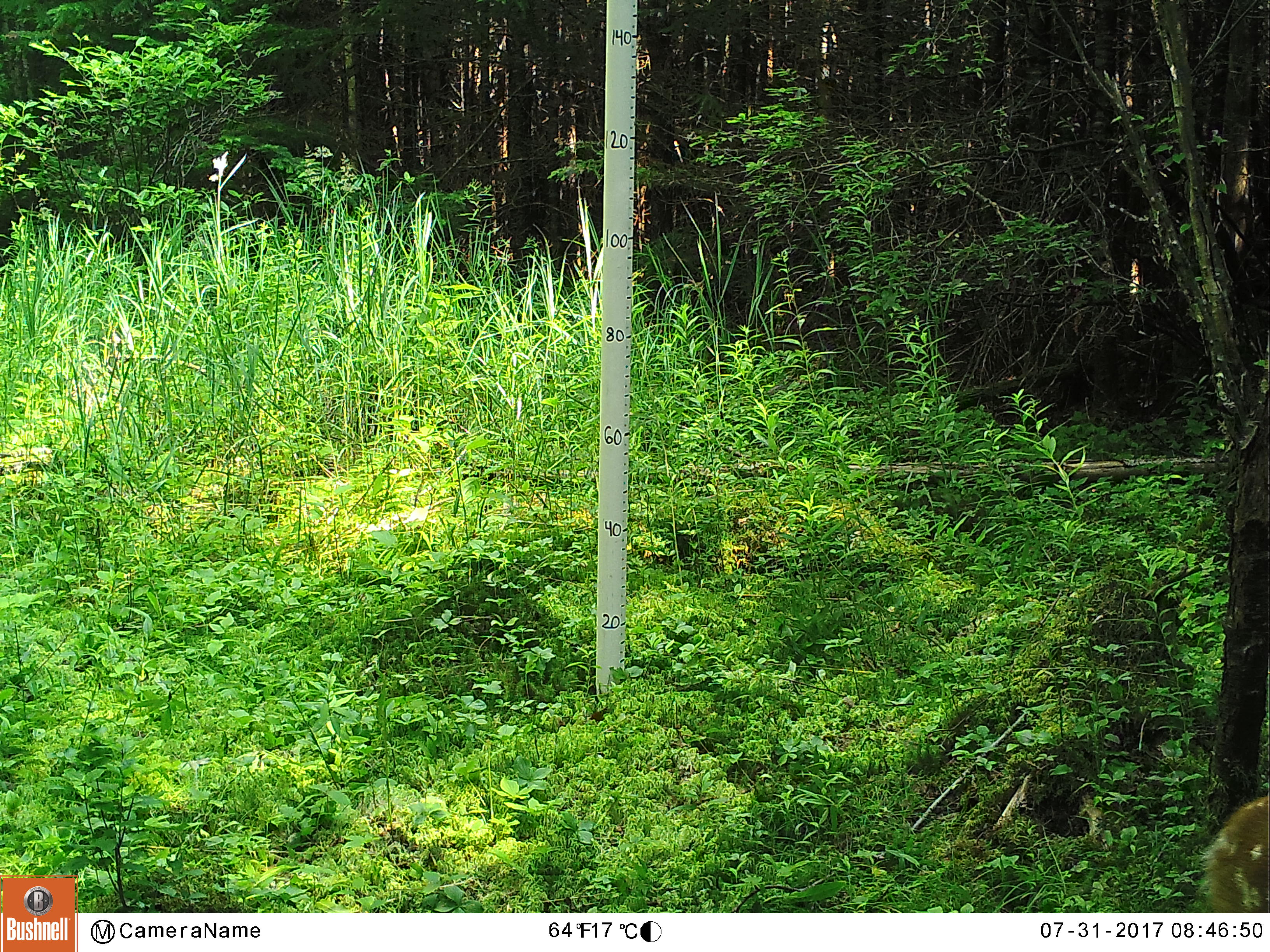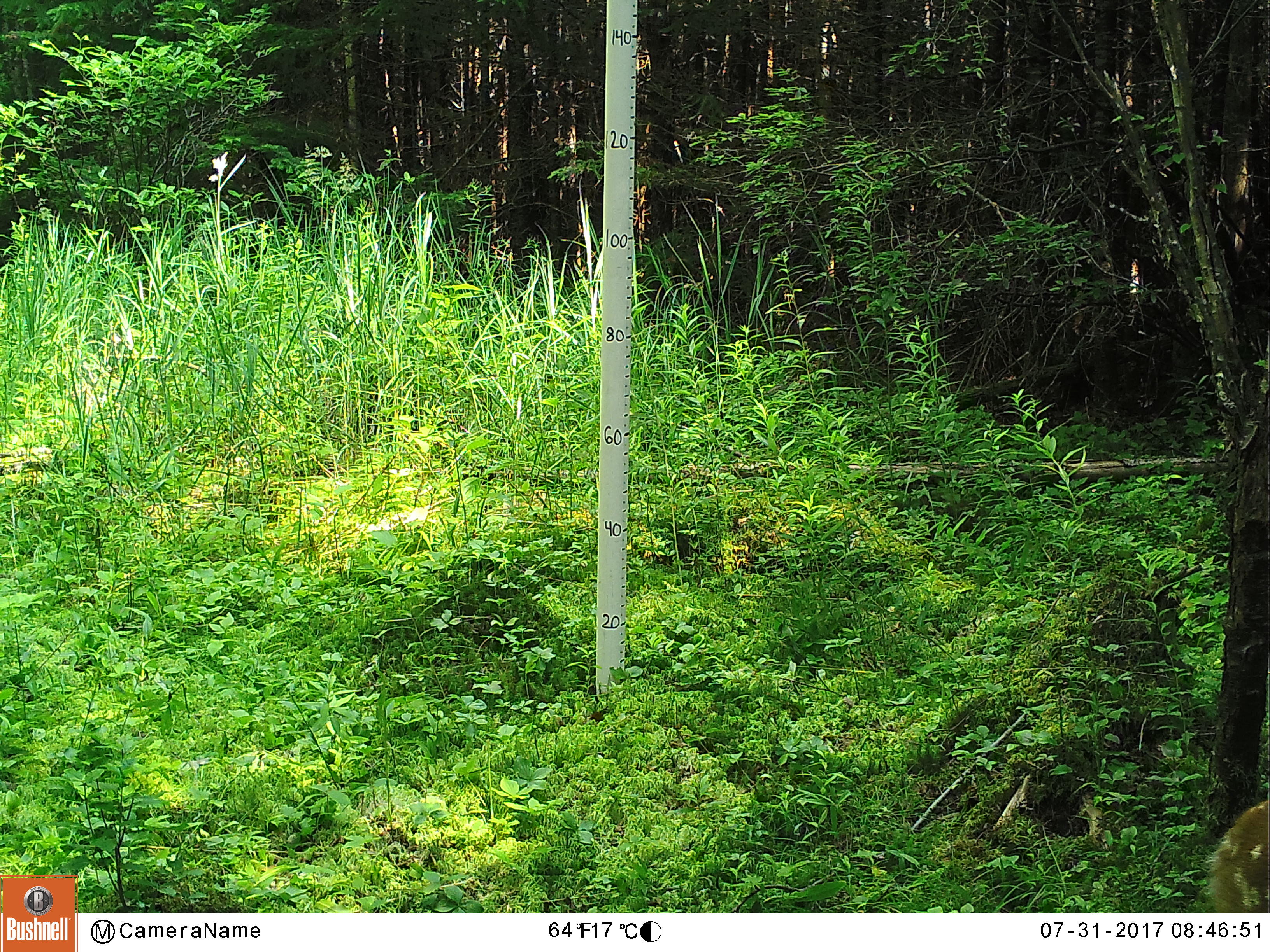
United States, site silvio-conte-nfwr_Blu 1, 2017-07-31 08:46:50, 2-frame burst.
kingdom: Animalia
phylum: Chordata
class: Mammalia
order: Artiodactyla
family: Cervidae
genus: Odocoileus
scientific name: Odocoileus virginianus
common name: white-tailed deer